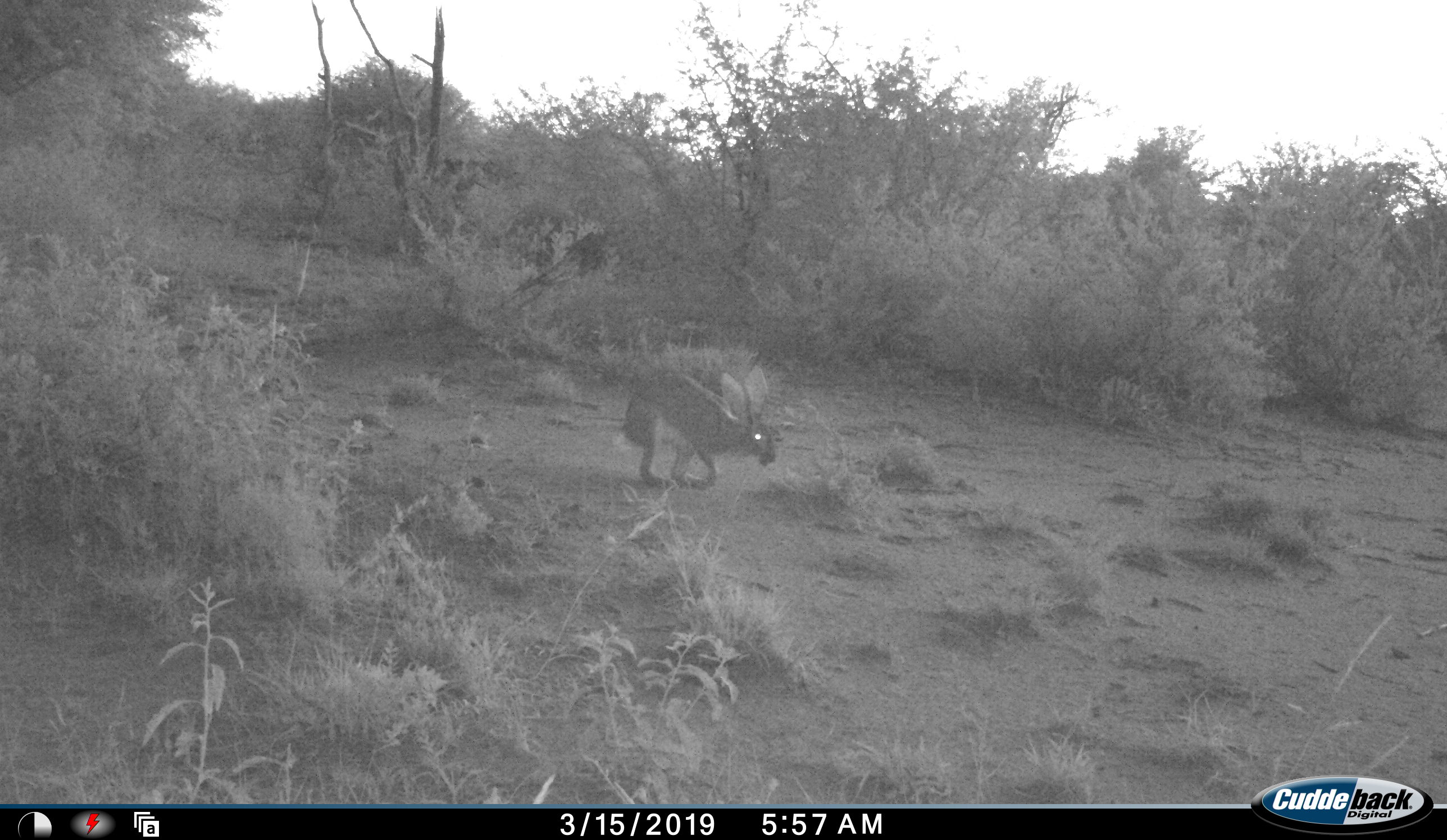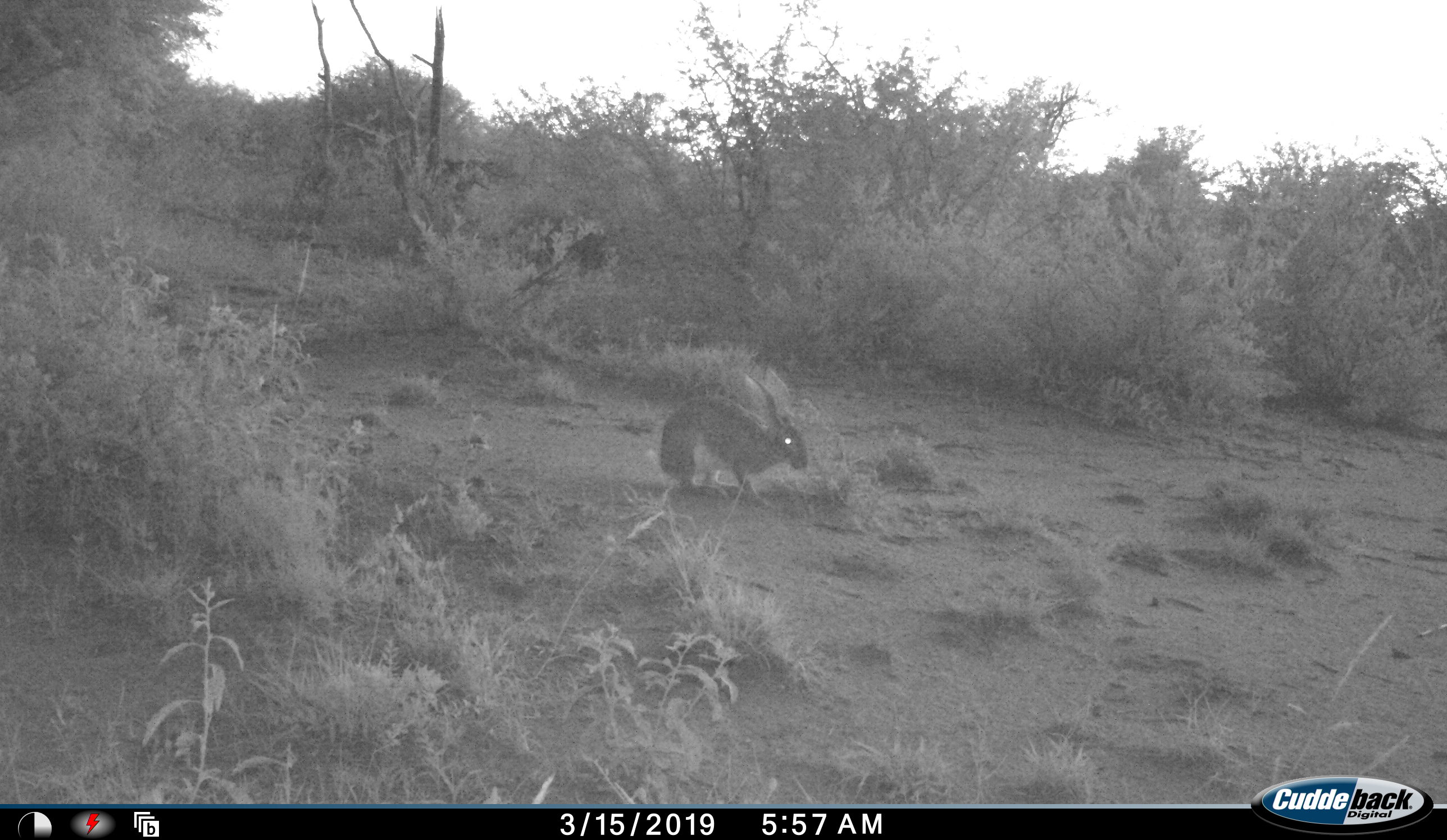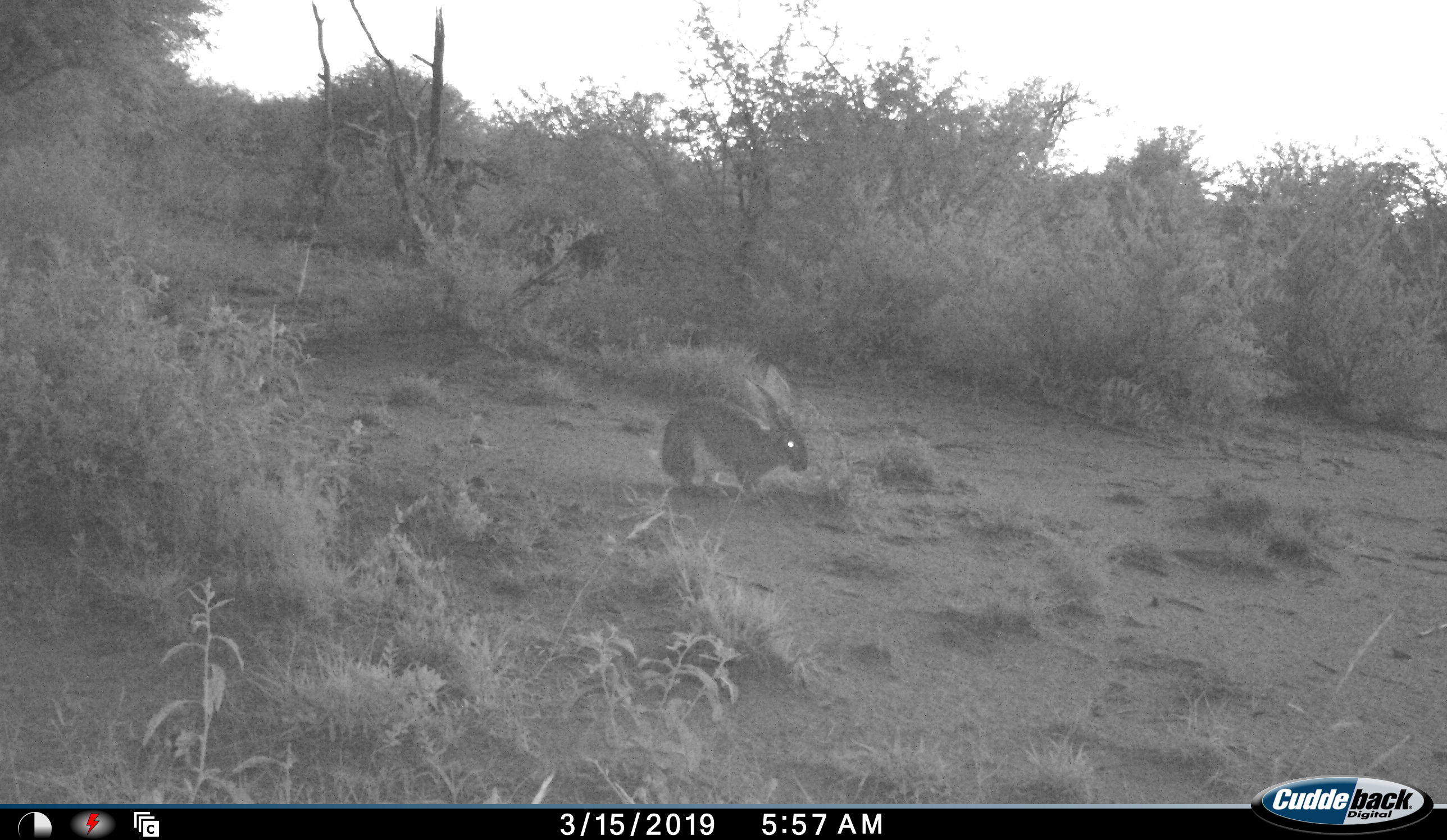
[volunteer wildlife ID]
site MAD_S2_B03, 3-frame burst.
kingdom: Animalia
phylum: Chordata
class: Mammalia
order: Lagomorpha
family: Leporidae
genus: Lepus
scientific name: Lepus capensis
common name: cape hare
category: harecape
Harecape (cape hare) (Lepus capensis), count 1. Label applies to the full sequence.